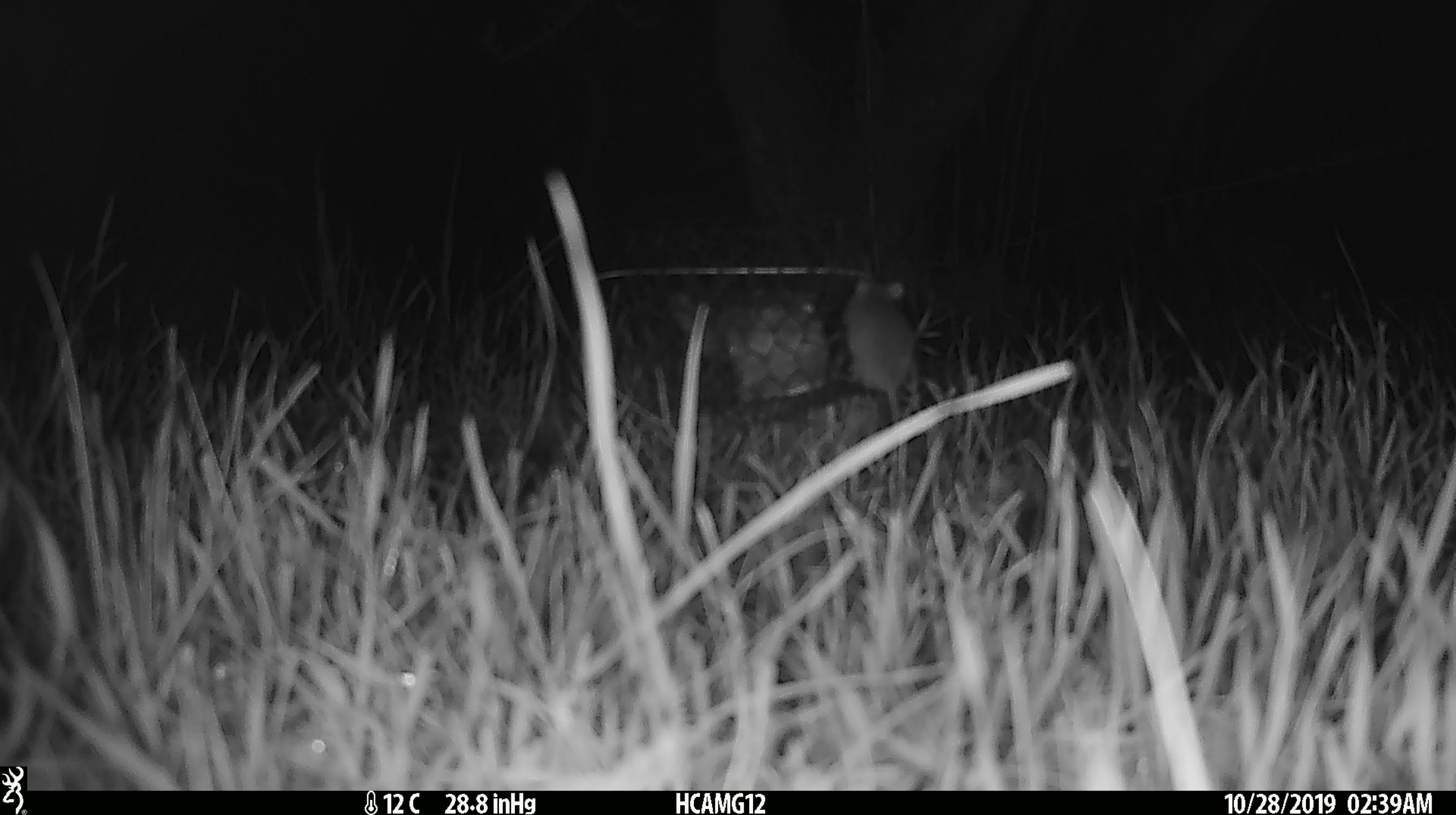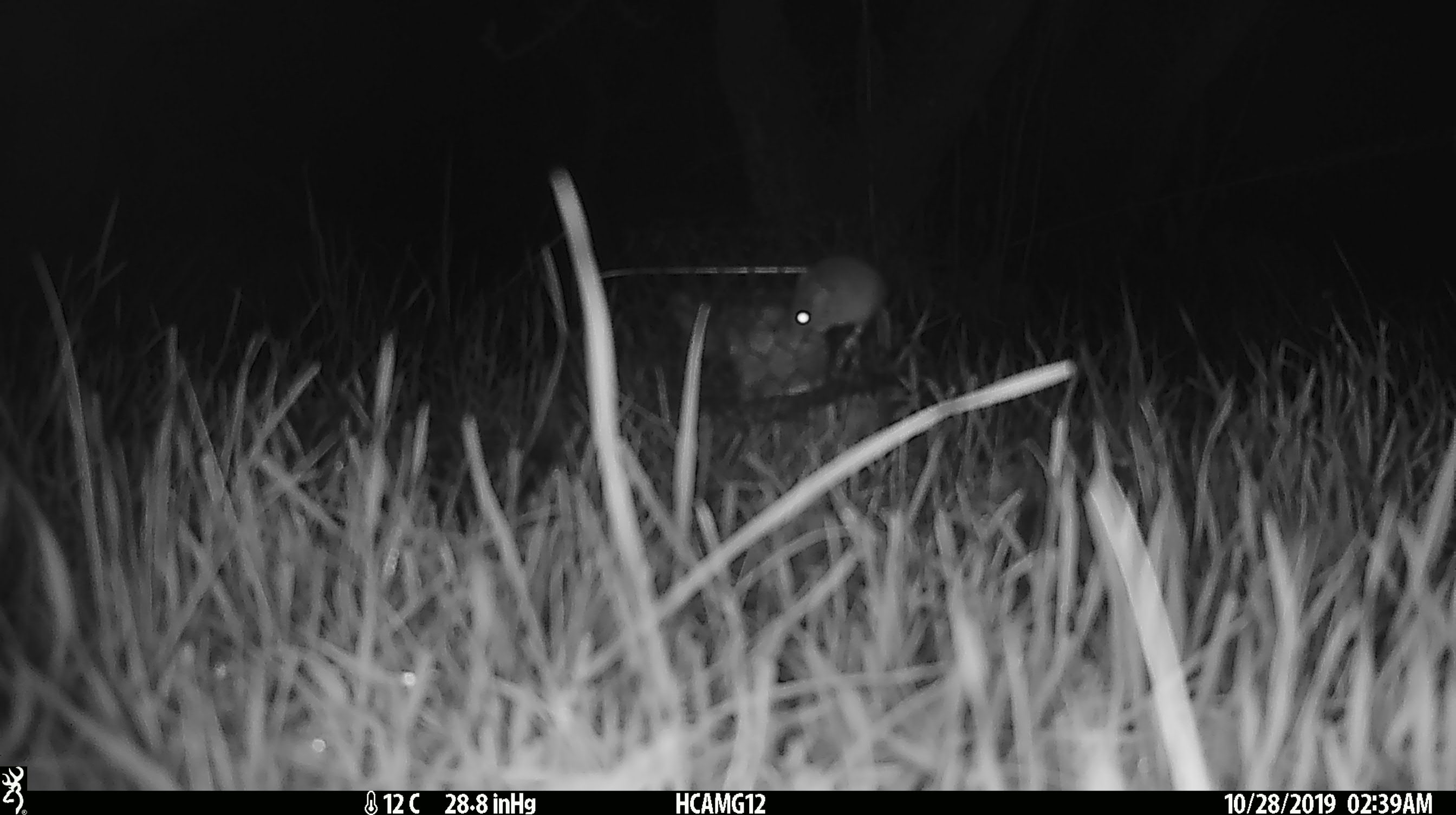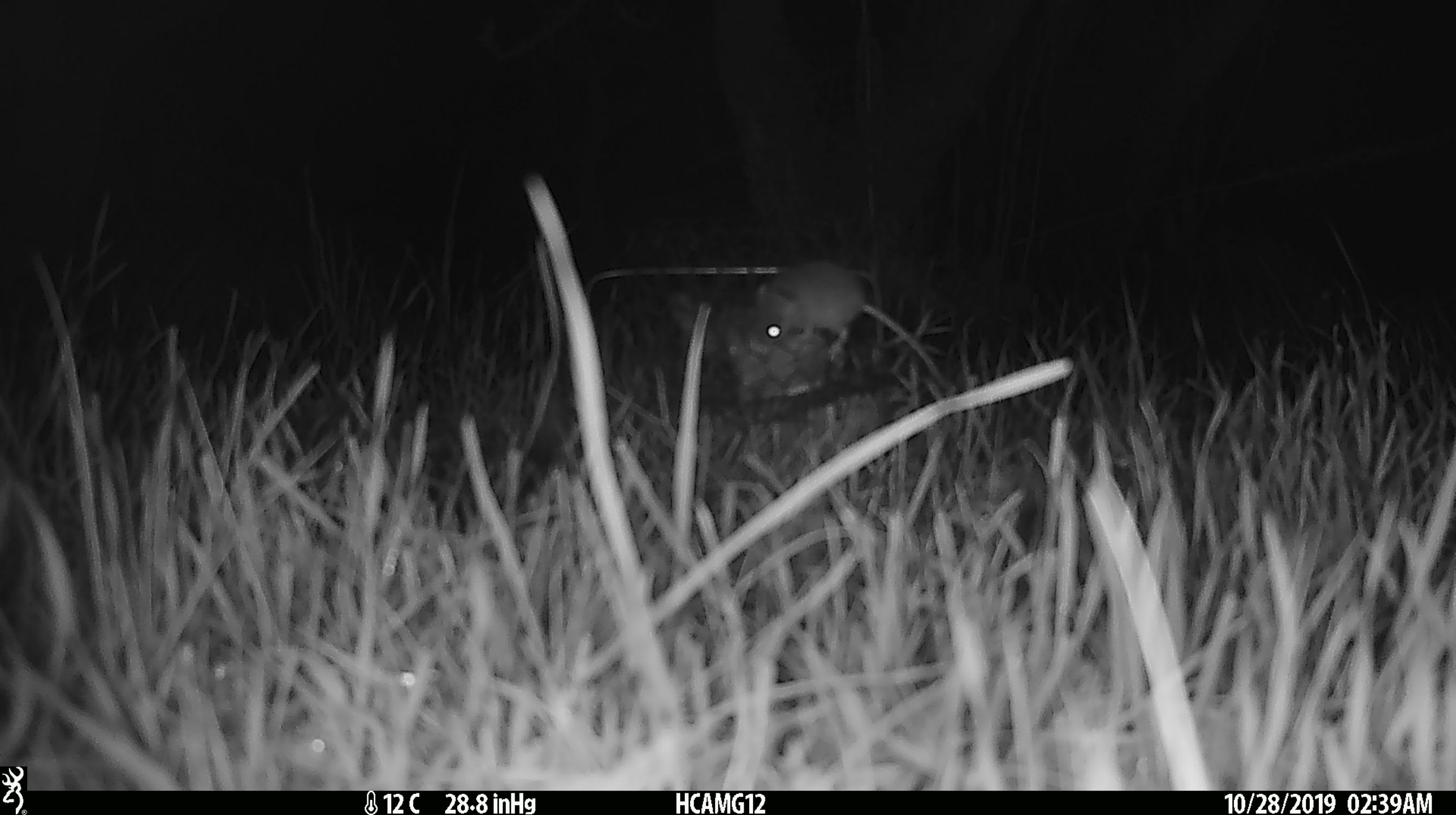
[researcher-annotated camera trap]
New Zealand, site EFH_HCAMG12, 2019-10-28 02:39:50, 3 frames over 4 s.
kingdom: Animalia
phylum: Chordata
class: Mammalia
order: Rodentia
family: Muridae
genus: Mus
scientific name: Mus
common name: mouse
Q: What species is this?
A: Mouse (Mus).